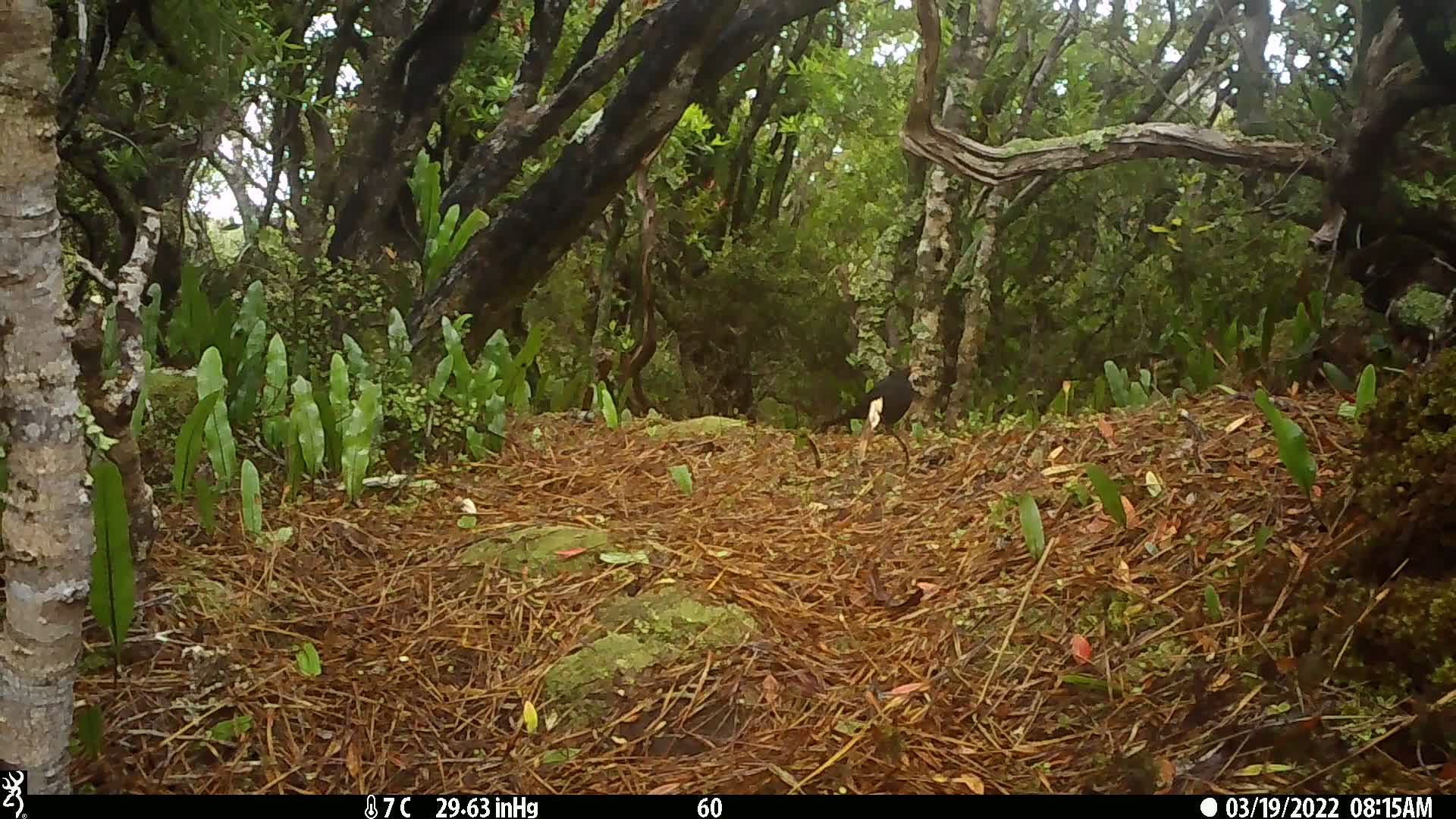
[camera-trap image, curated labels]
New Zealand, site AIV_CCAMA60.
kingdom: Animalia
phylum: Chordata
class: Aves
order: Passeriformes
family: Turdidae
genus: Turdus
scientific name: Turdus merula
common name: eurasian blackbird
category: blackbird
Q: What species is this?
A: Blackbird (eurasian blackbird) (Turdus merula).